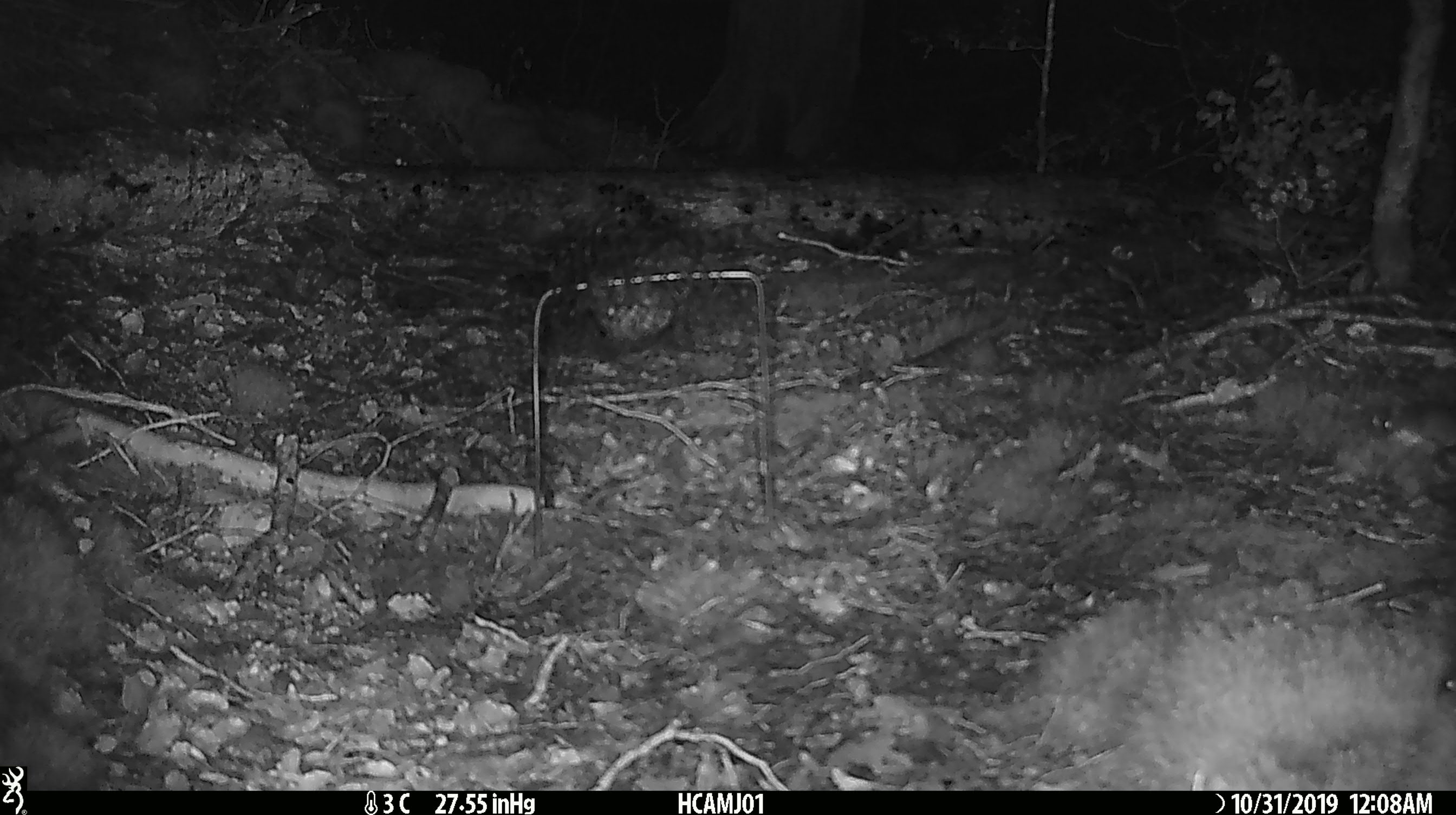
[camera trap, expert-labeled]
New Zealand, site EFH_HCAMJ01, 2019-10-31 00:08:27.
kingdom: Animalia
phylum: Chordata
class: Mammalia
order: Rodentia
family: Muridae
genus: Mus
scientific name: Mus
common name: mouse